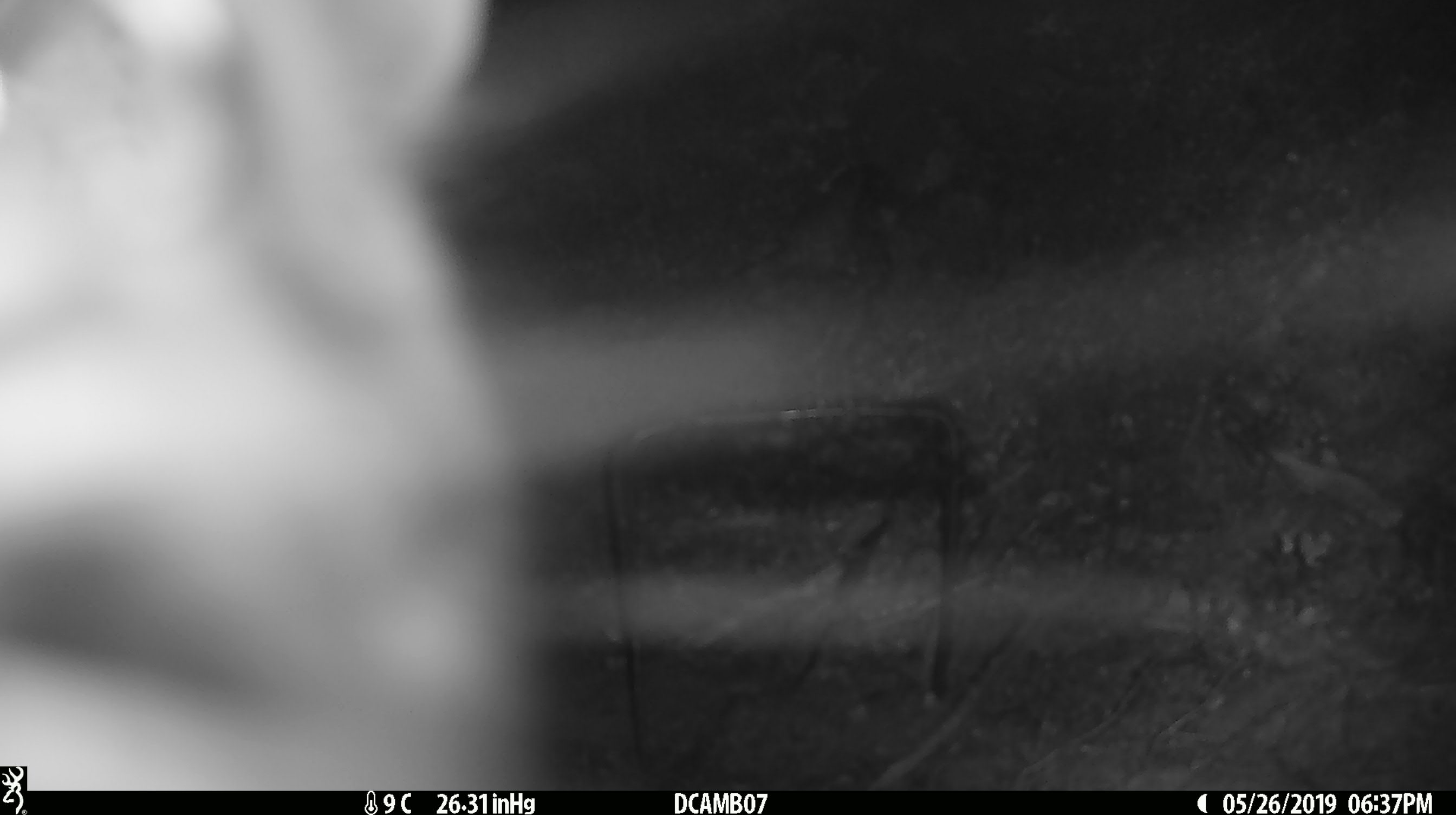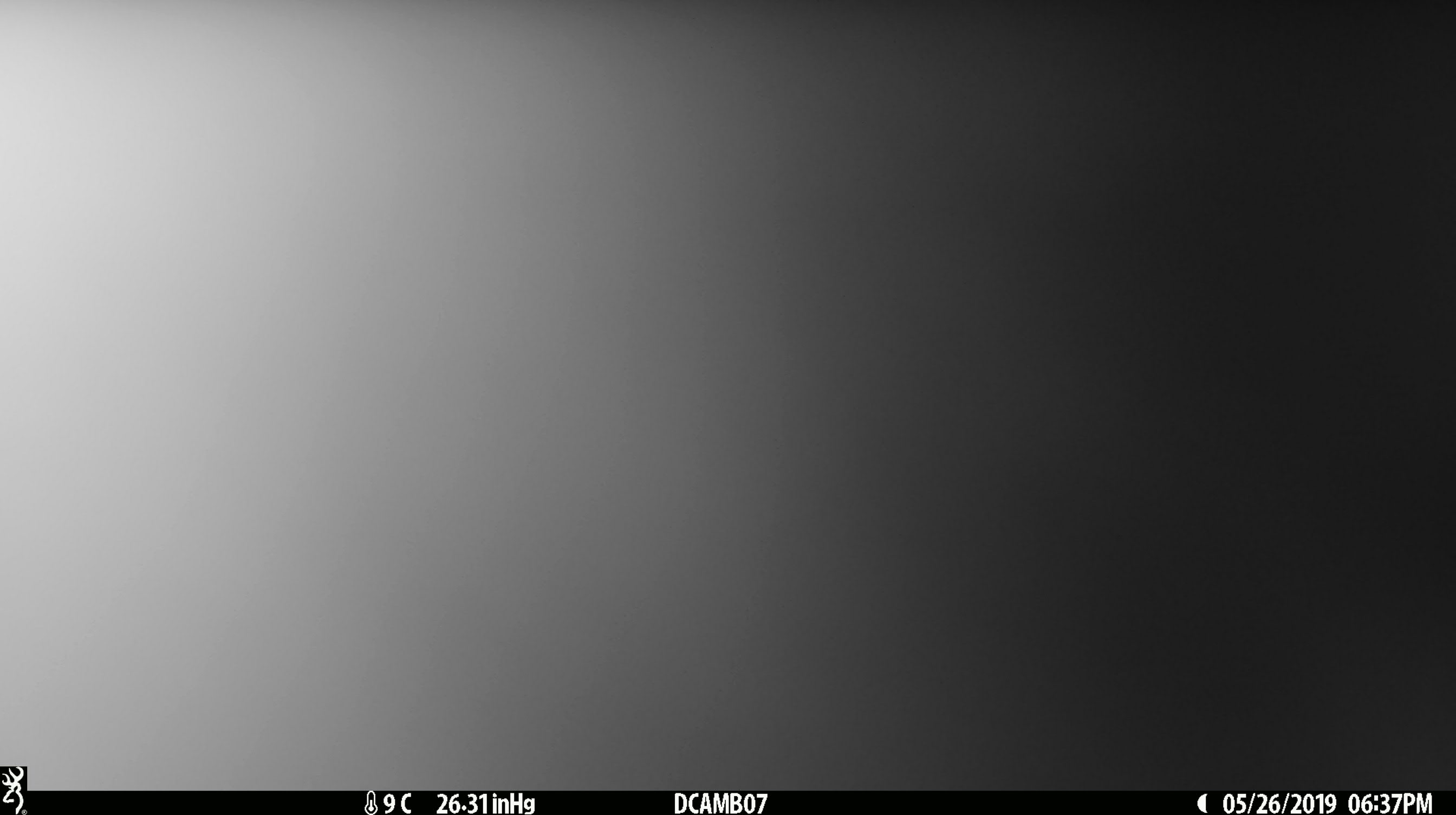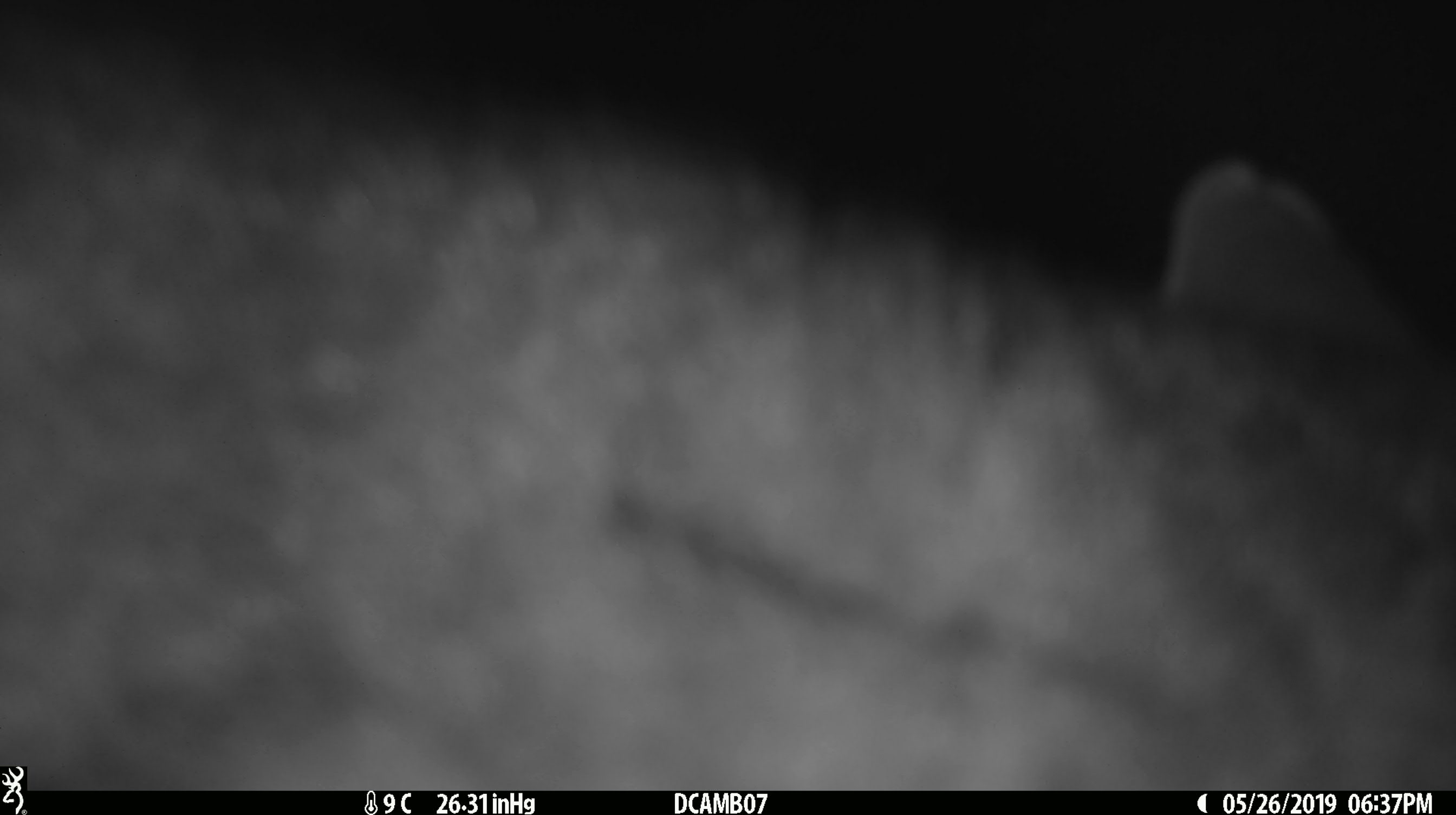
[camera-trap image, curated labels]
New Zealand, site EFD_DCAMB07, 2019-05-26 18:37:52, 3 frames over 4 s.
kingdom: Animalia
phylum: Chordata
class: Mammalia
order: Diprotodontia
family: Phalangeridae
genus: Trichosurus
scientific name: Trichosurus vulpecula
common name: common brushtail possum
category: possum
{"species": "possum (common brushtail possum) (Trichosurus vulpecula)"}